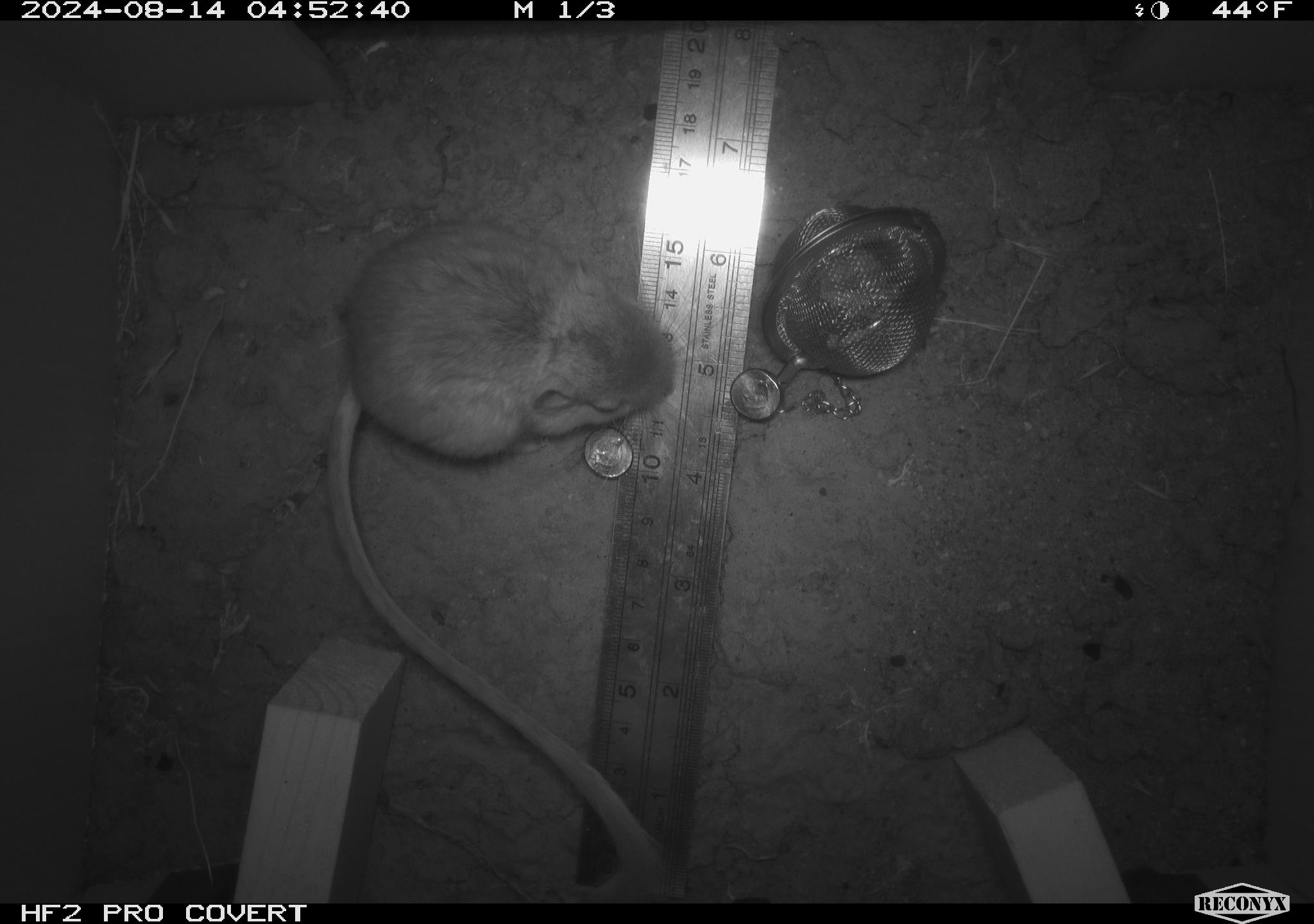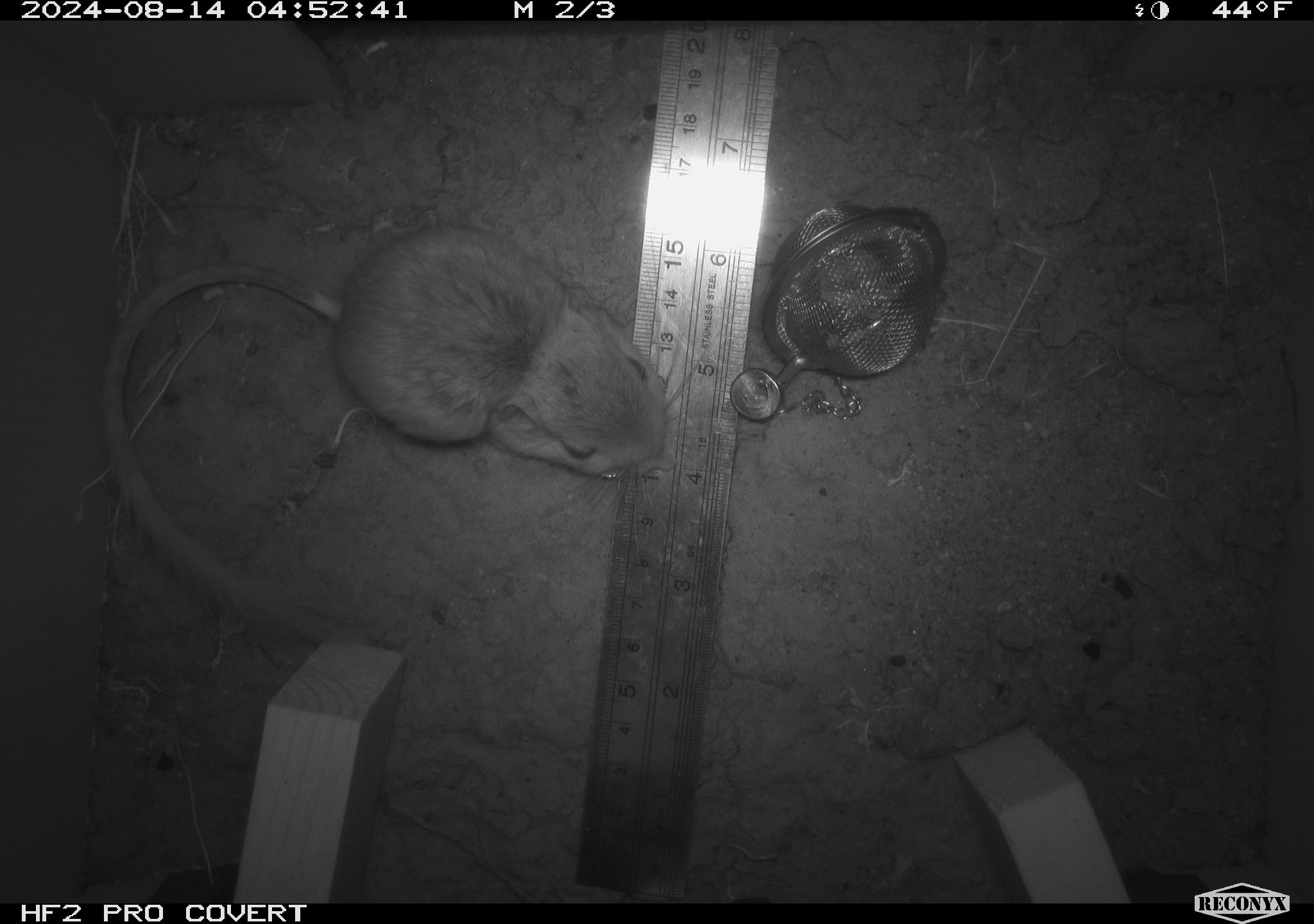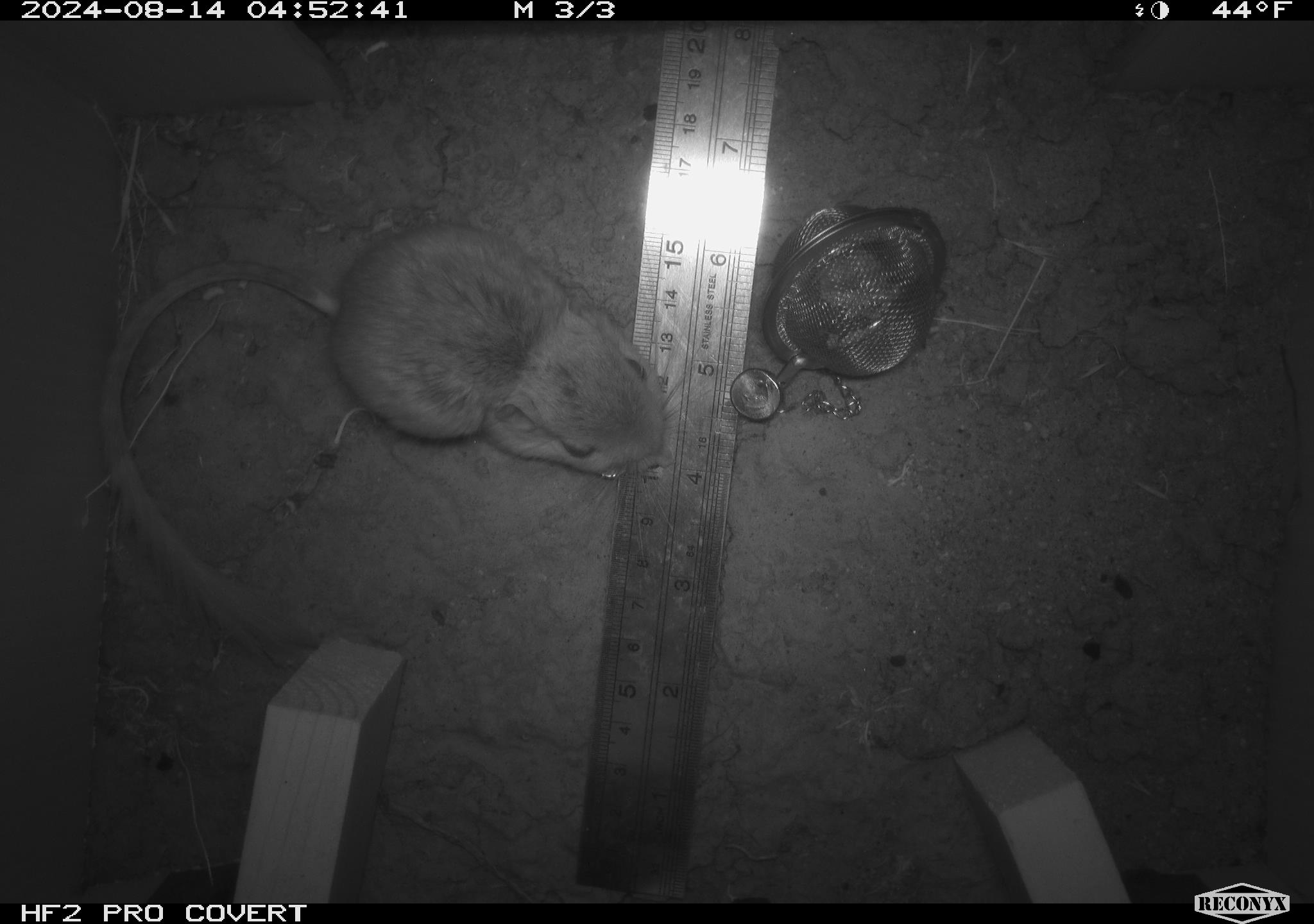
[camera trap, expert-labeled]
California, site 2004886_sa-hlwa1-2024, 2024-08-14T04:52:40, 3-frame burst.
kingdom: Animalia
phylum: Chordata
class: Mammalia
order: Rodentia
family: Heteromyidae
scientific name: Heteromyidae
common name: kangaroo rats and pocket mice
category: heteromyidae family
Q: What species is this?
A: Heteromyidae family (kangaroo rats and pocket mice) (Heteromyidae).